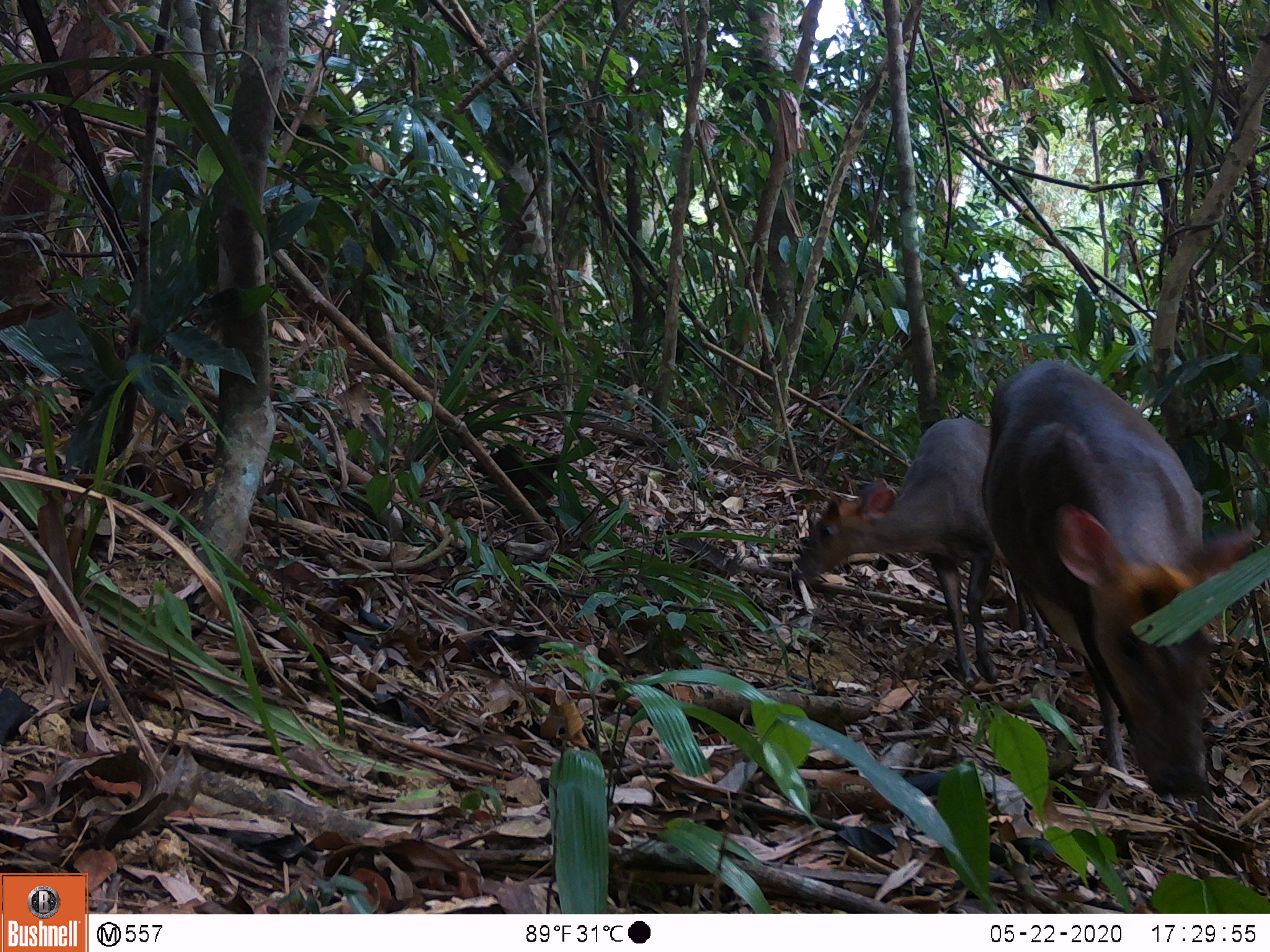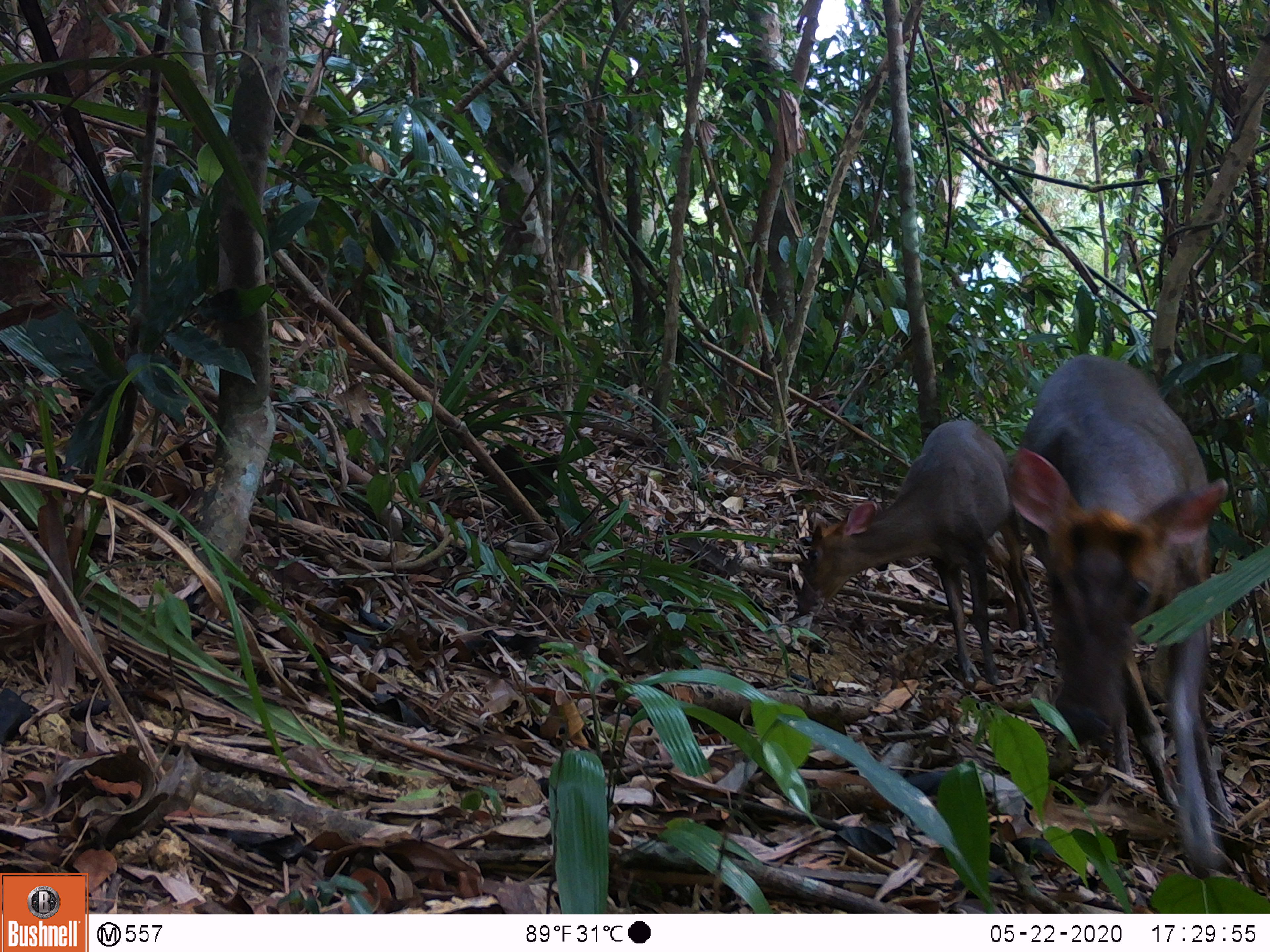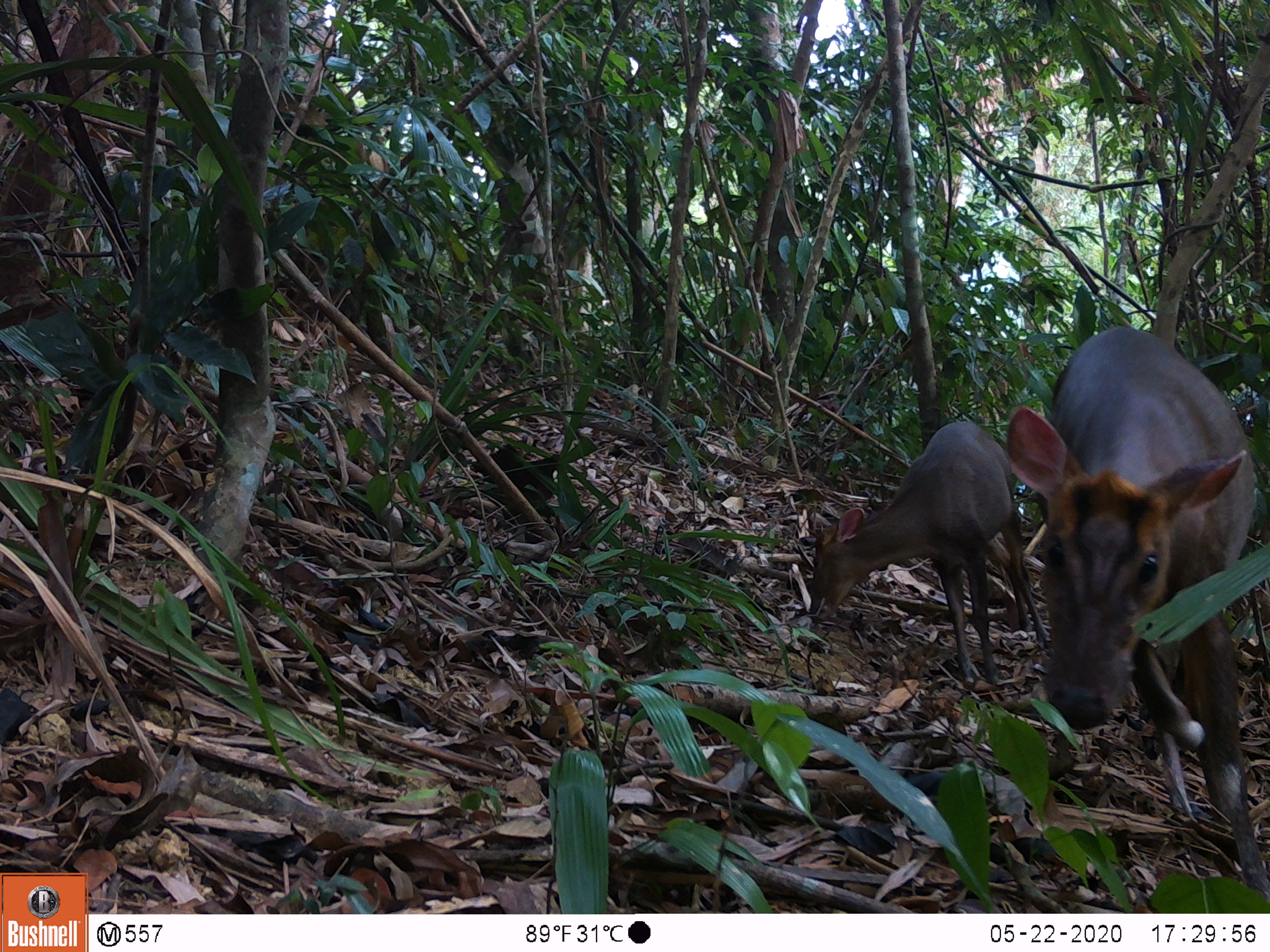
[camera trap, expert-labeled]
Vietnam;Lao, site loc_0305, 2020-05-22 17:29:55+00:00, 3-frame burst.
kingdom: Animalia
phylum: Chordata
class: Mammalia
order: Artiodactyla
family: Cervidae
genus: Muntiacus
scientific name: Muntiacus rooseveltorum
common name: roosevelt's muntjac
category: roosevelts muntjac group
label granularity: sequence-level